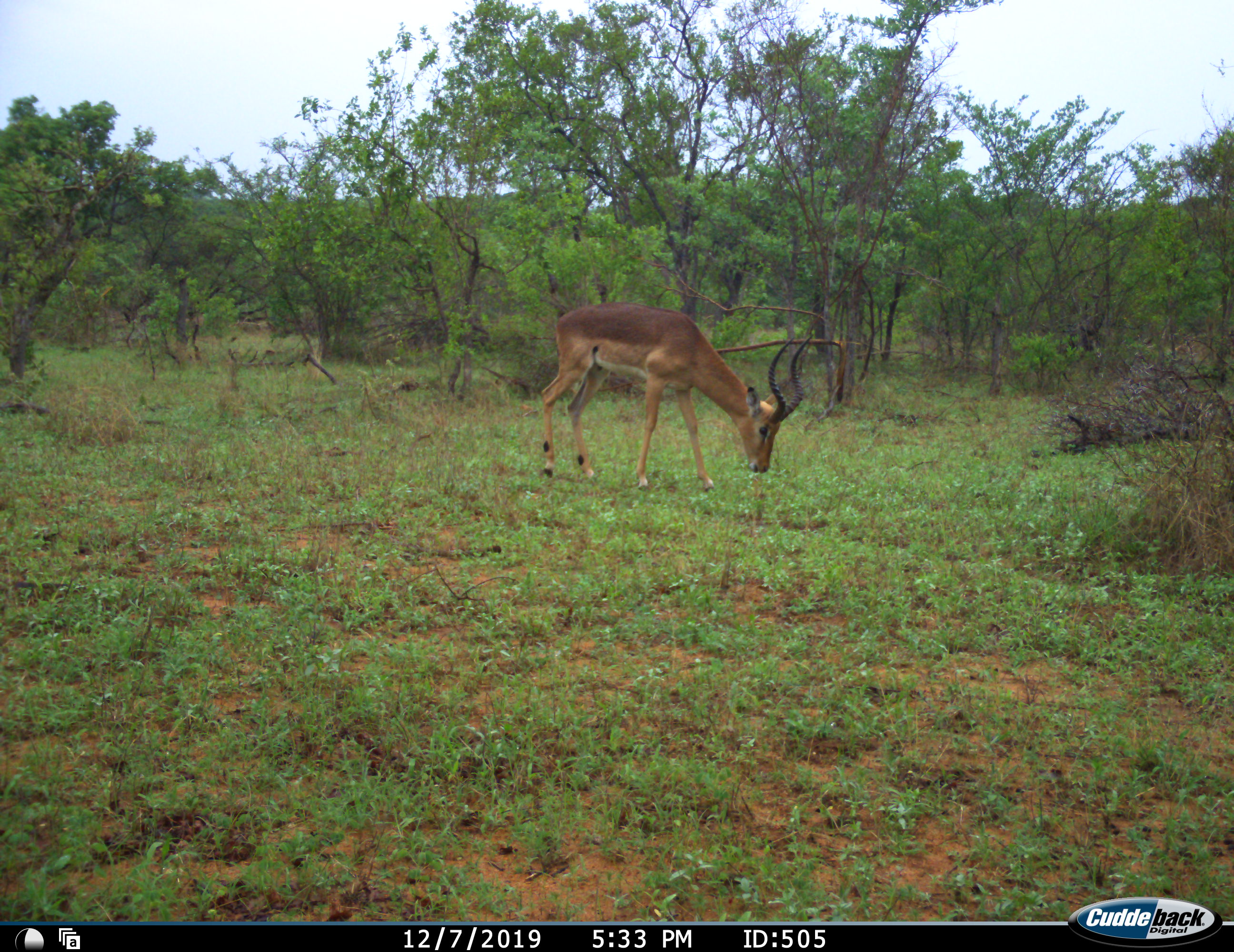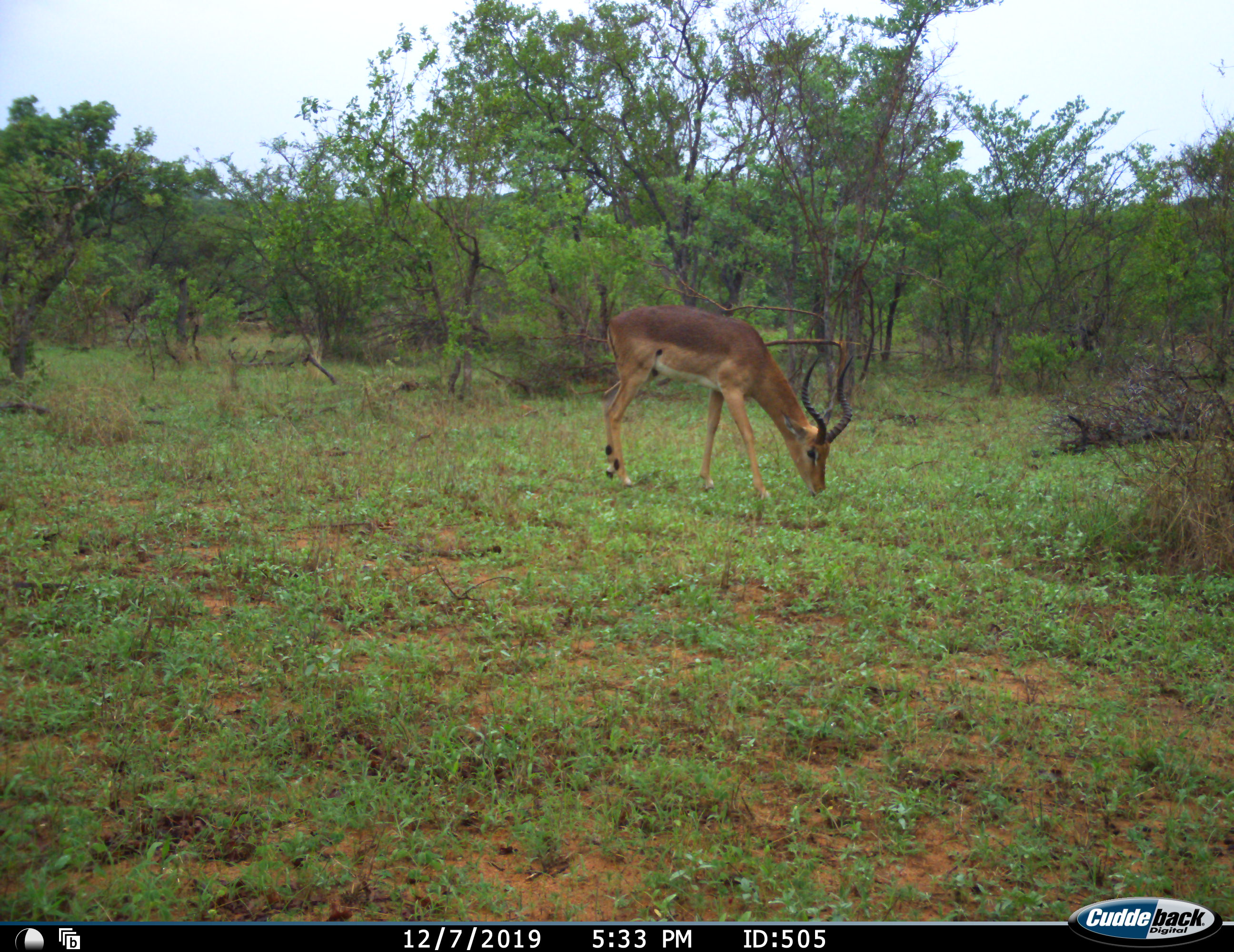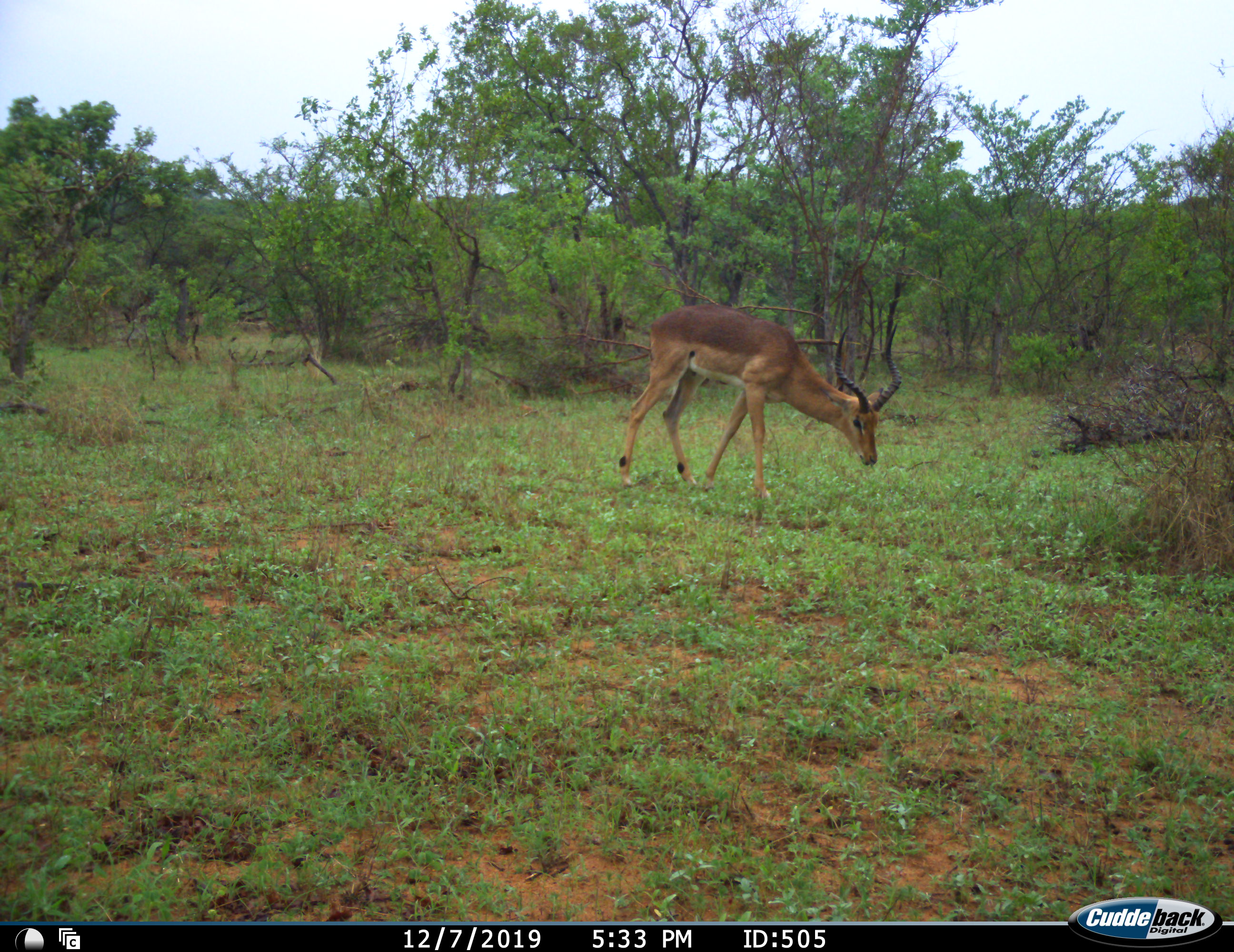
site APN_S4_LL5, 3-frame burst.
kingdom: Animalia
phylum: Chordata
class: Mammalia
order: Artiodactyla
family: Bovidae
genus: Aepyceros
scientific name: Aepyceros melampus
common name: impala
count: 1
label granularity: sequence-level